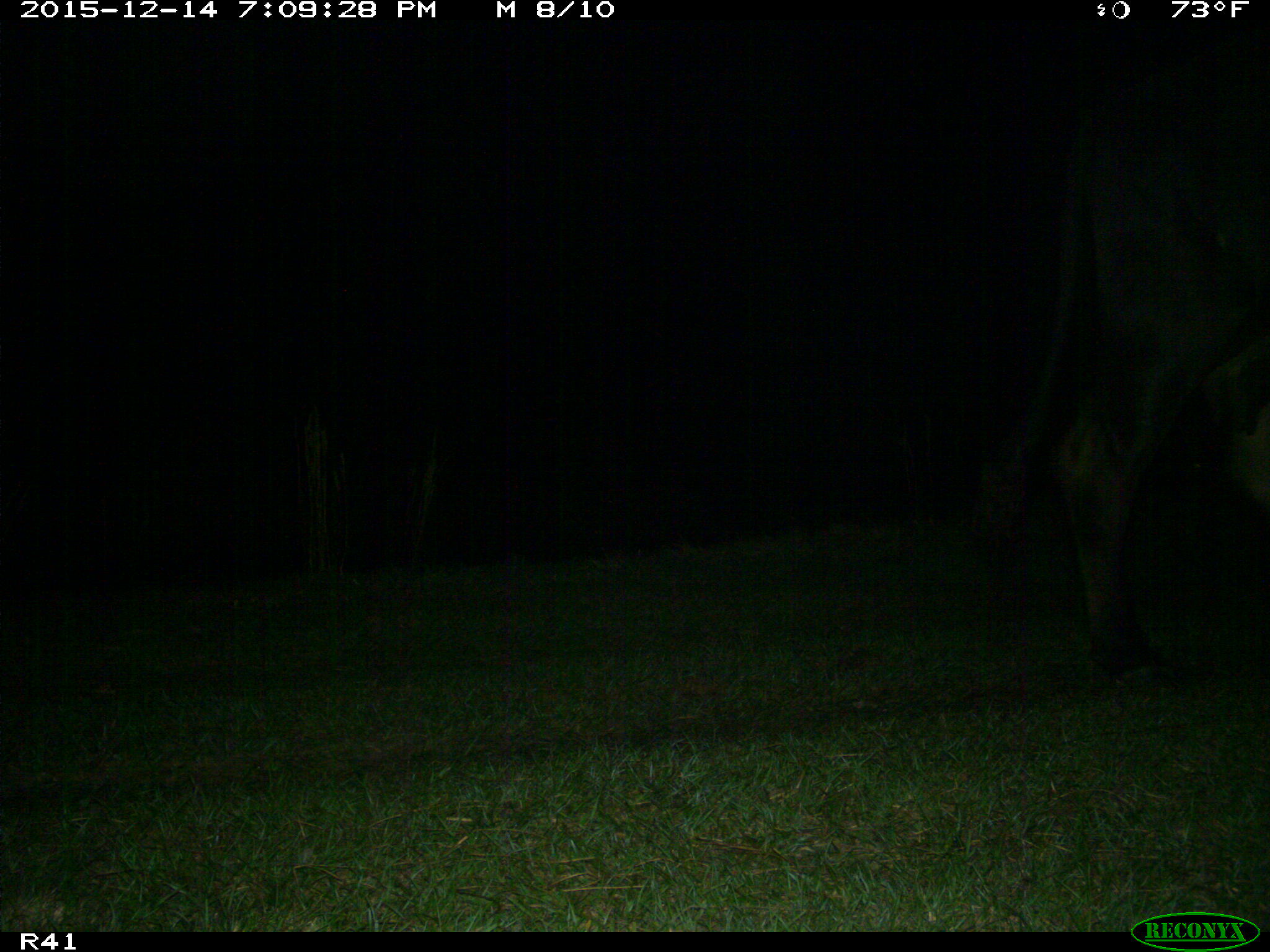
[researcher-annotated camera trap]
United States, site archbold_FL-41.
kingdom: Animalia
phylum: Chordata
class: Mammalia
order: Artiodactyla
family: Bovidae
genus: Bos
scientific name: Bos taurus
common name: domestic cow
Bos taurus (domestic cow).